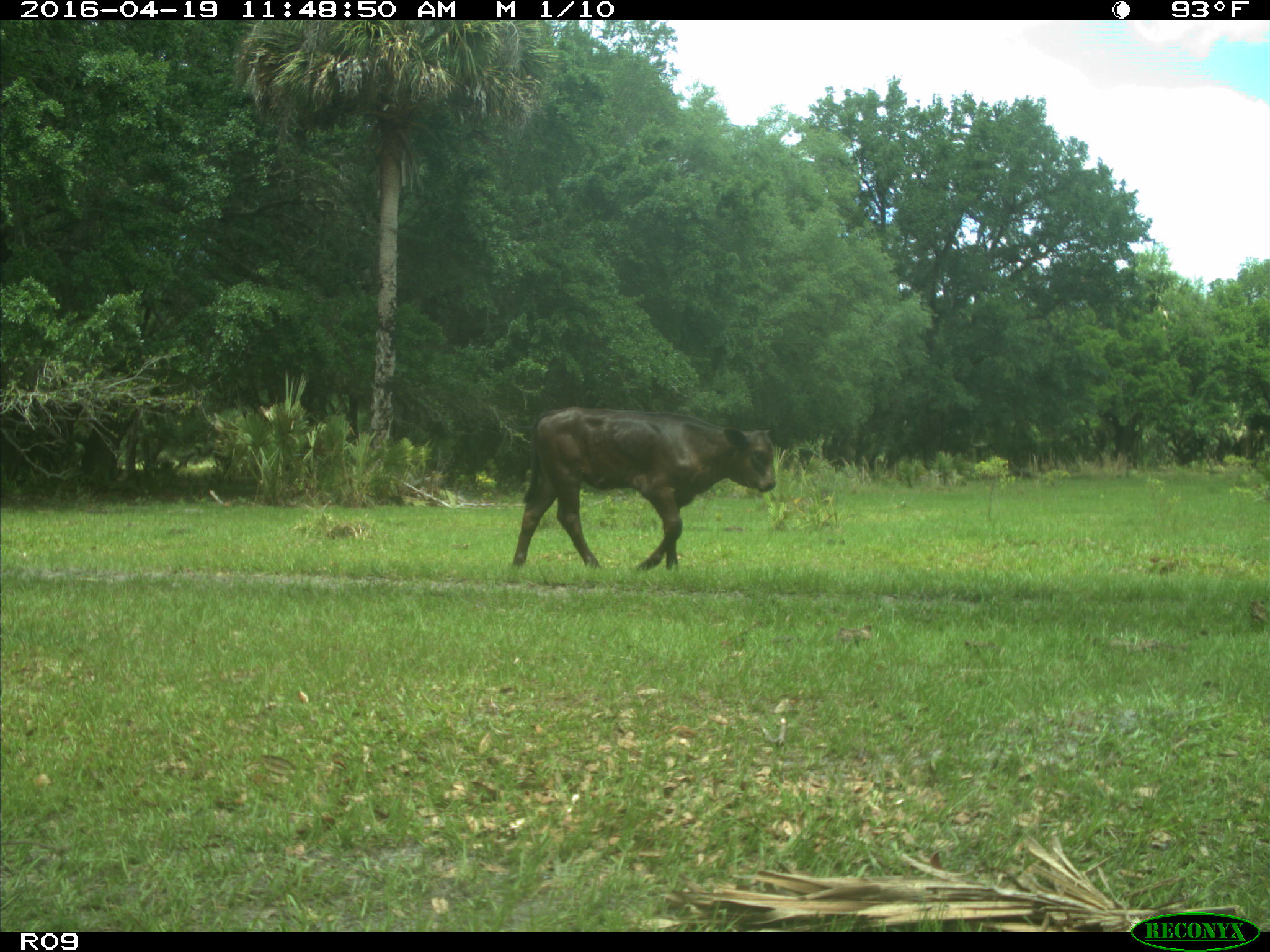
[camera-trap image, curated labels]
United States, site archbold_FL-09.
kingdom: Animalia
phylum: Chordata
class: Mammalia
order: Artiodactyla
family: Bovidae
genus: Bos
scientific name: Bos taurus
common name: domestic cow